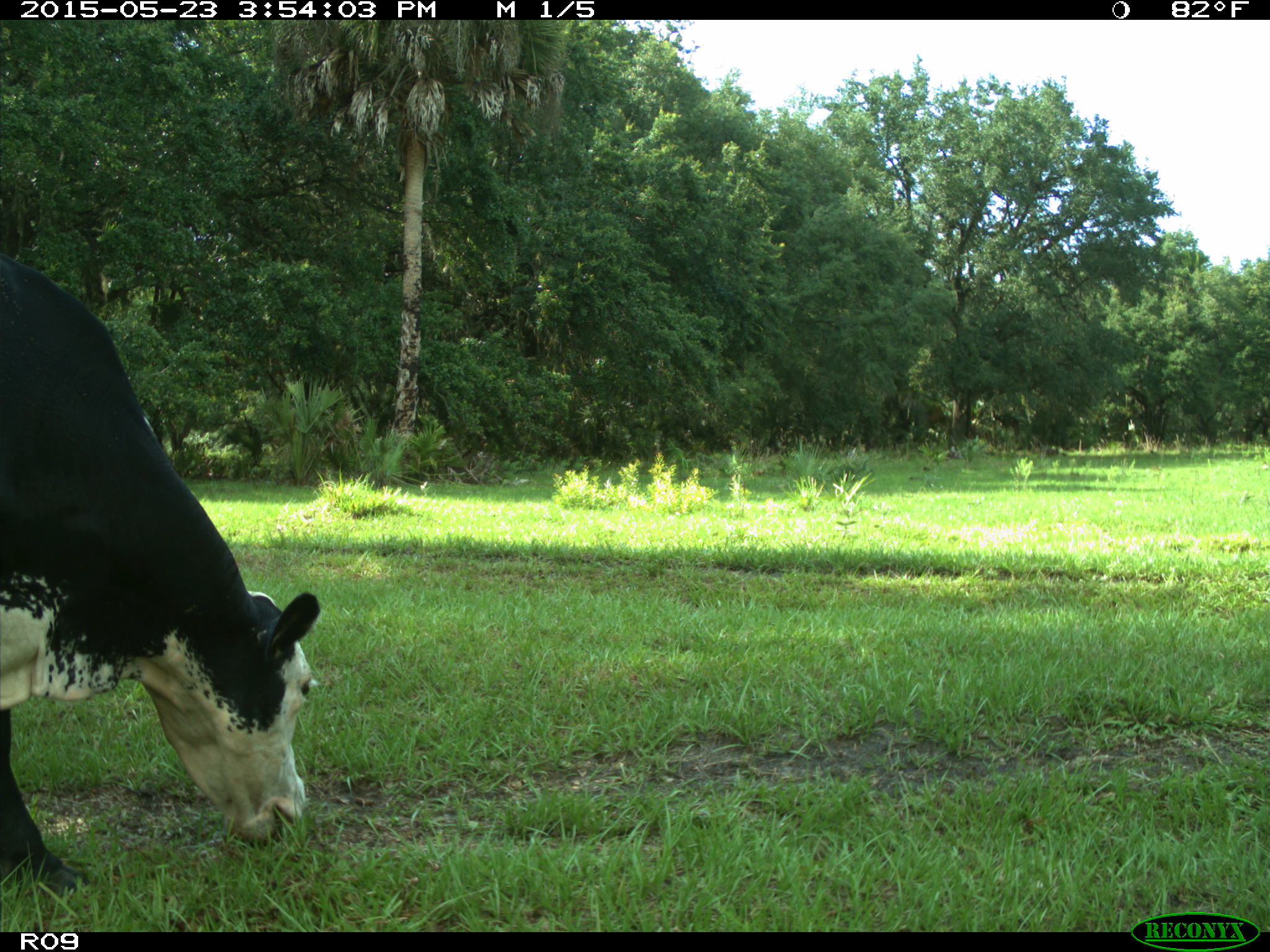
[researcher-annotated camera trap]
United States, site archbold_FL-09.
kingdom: Animalia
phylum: Chordata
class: Mammalia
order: Artiodactyla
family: Bovidae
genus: Bos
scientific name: Bos taurus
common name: domestic cow